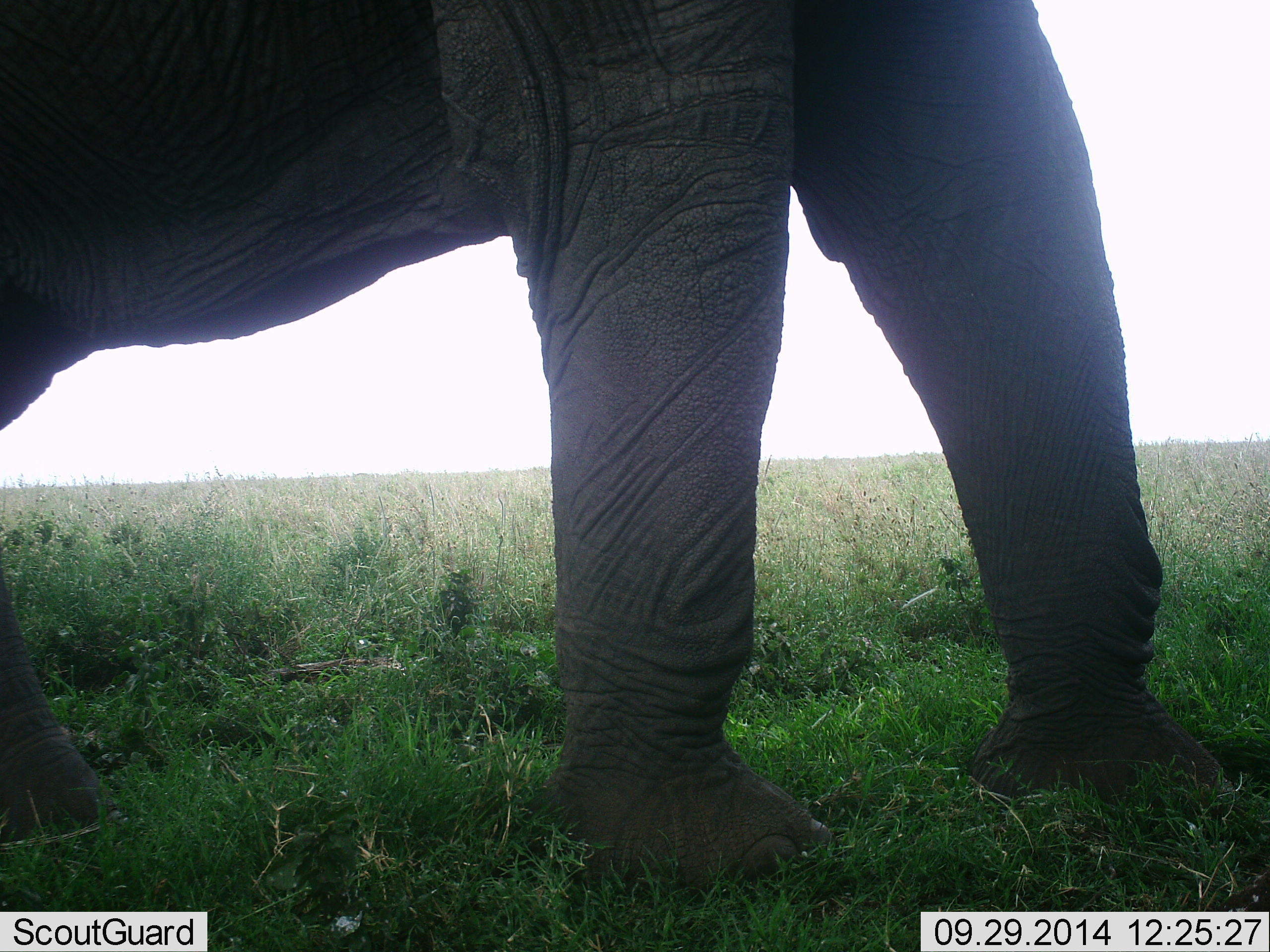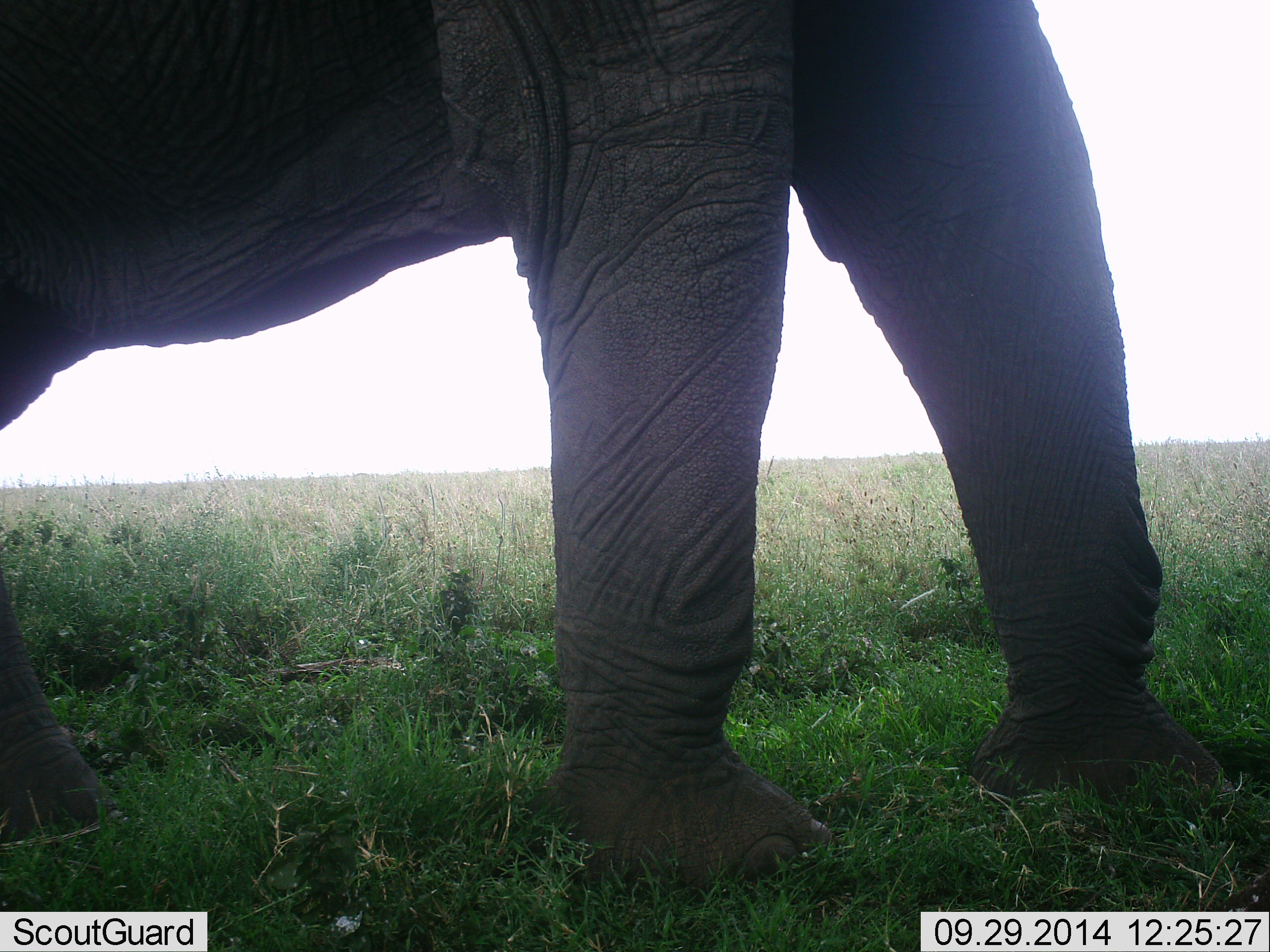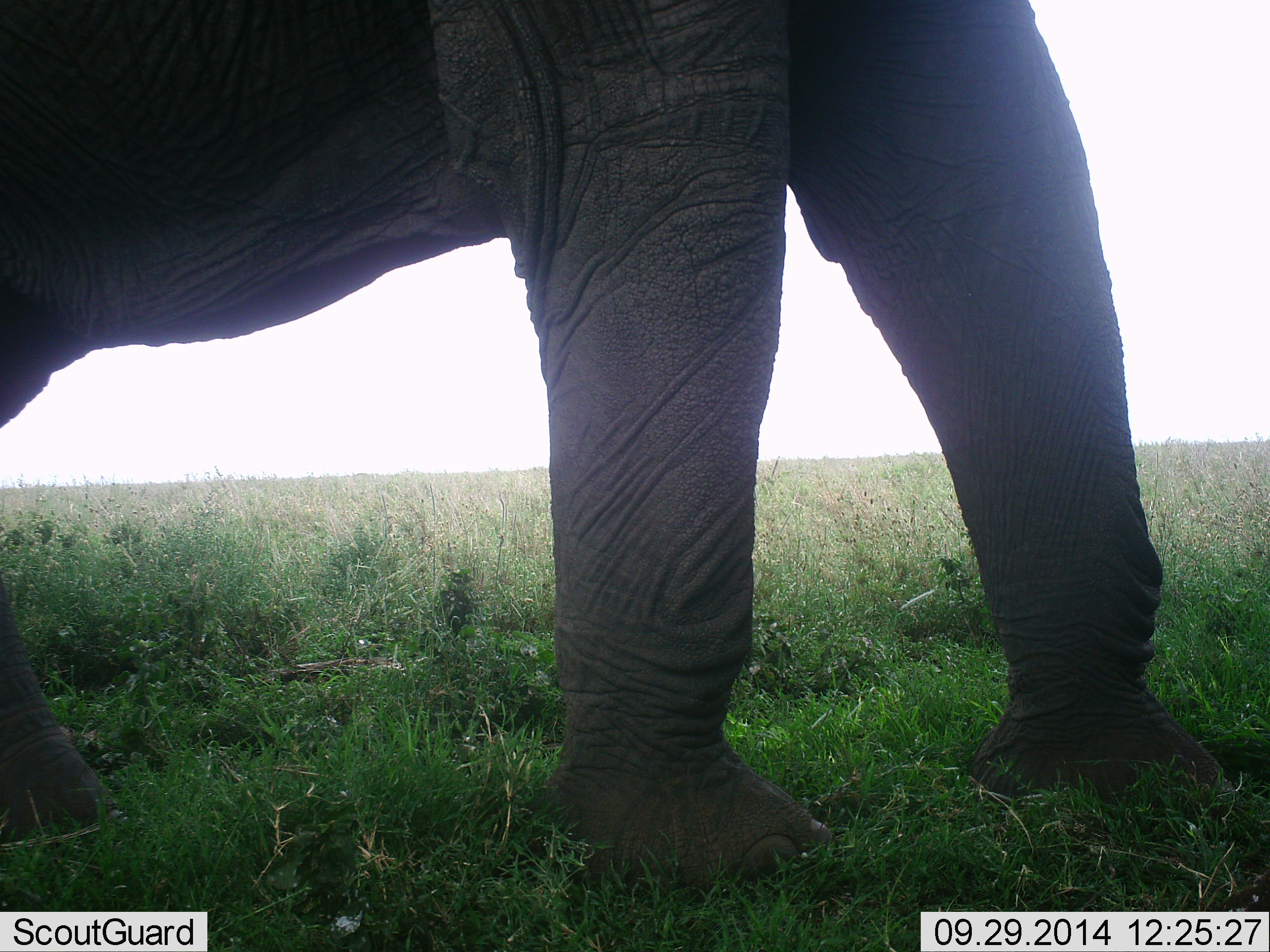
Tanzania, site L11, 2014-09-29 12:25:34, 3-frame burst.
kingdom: Animalia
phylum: Chordata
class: Mammalia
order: Proboscidea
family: Elephantidae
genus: Loxodonta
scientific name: Loxodonta africana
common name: african bush elephant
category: elephant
Elephant (african bush elephant) (Loxodonta africana), count 1. Behavior (volunteer vote fractions): standing 100%, resting 0%, moving 0%, interacting 0%. Young present (vote fraction): 0%. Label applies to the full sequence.